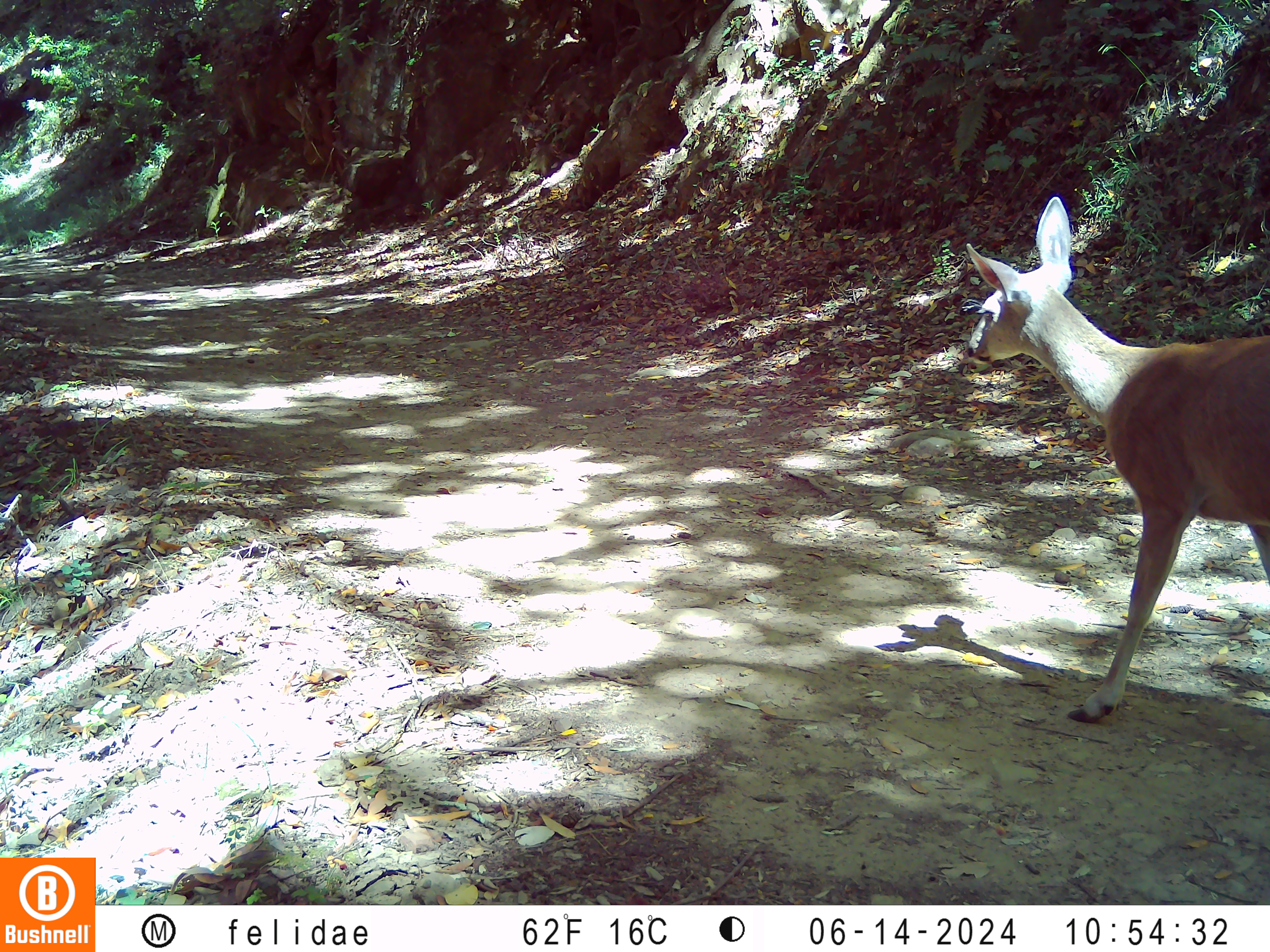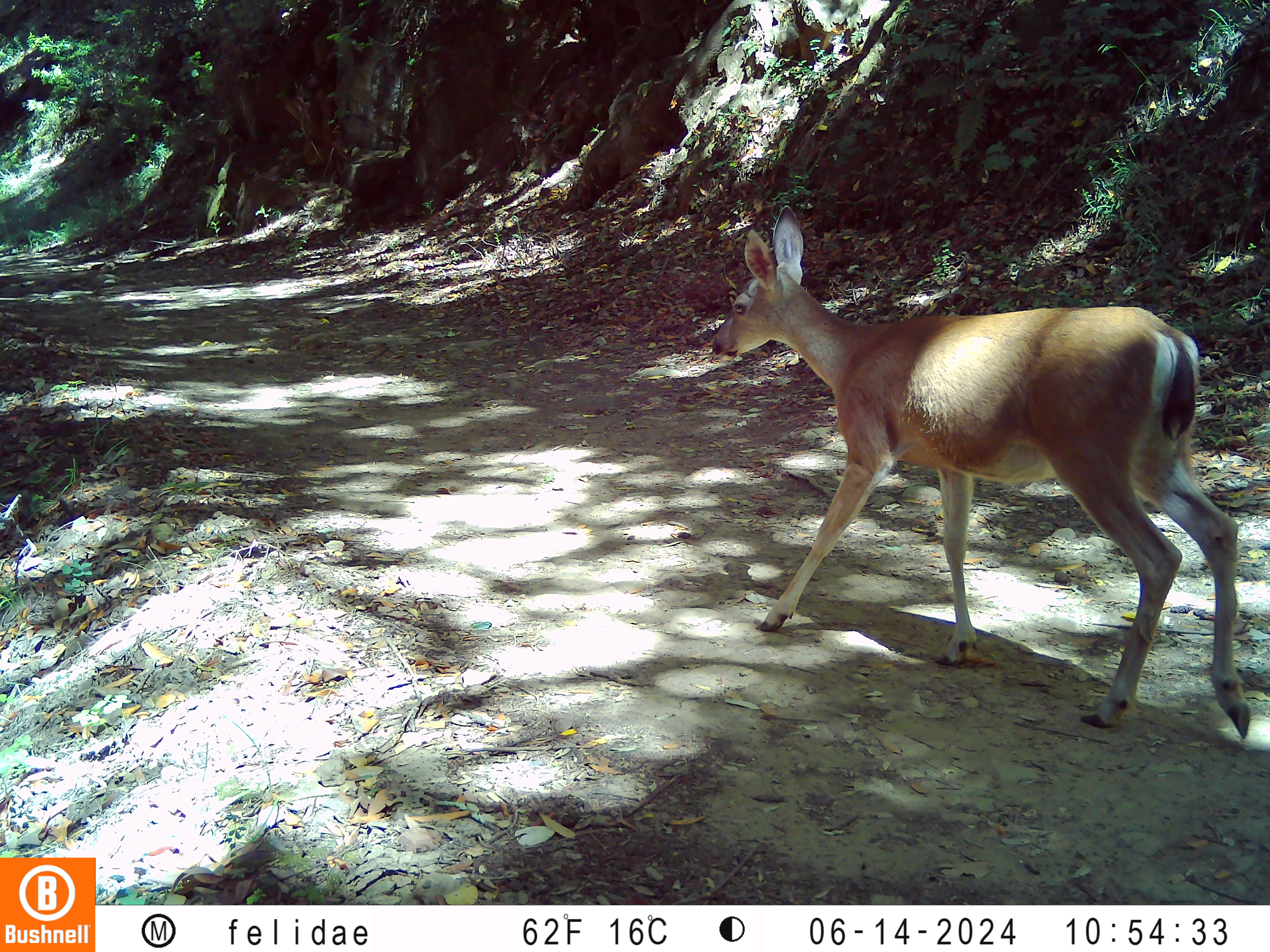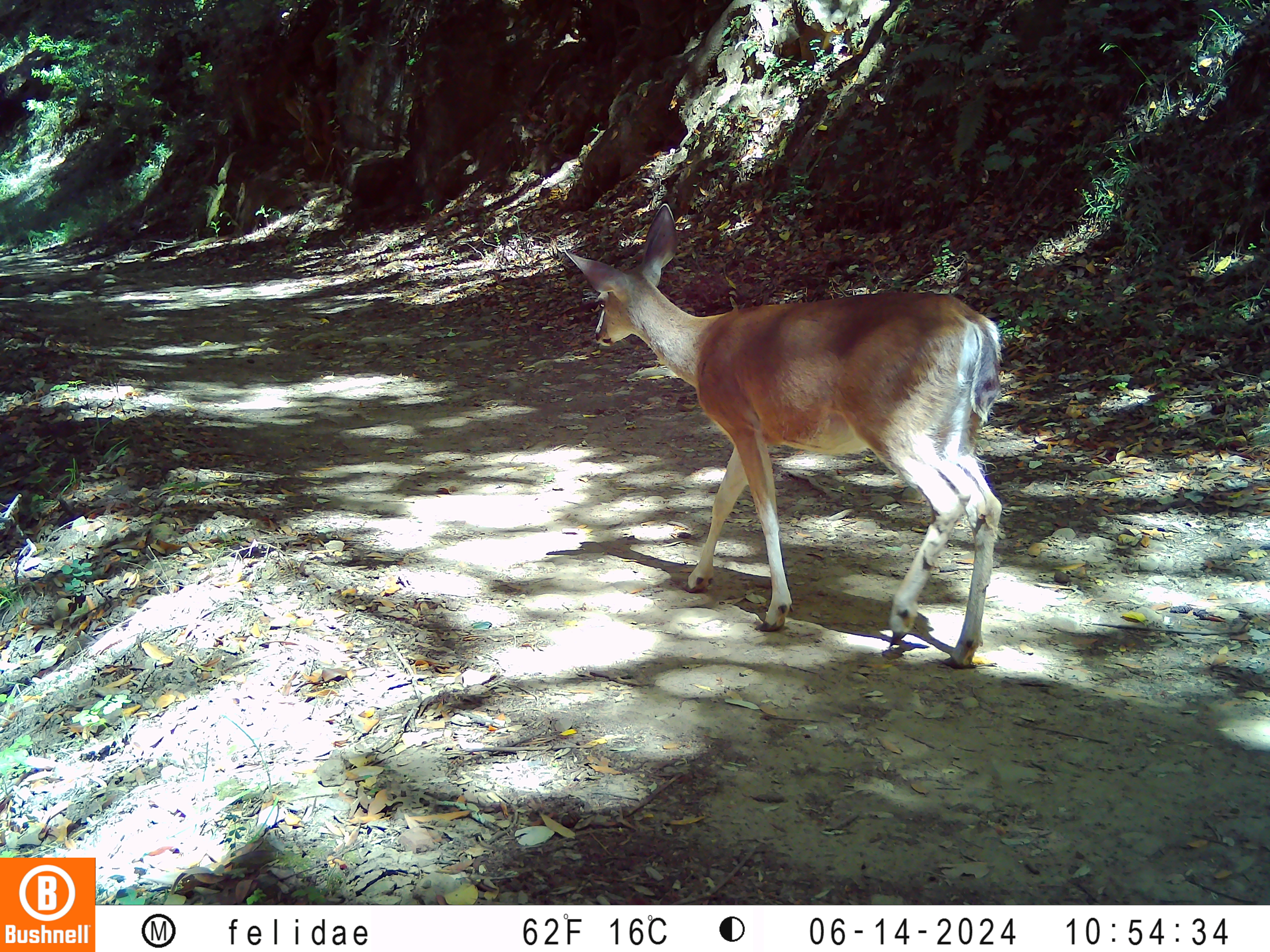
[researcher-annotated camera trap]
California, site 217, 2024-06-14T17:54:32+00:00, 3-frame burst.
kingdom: Animalia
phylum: Chordata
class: Mammalia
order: Artiodactyla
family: Cervidae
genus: Odocoileus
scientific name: Odocoileus hemionus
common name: mule deer